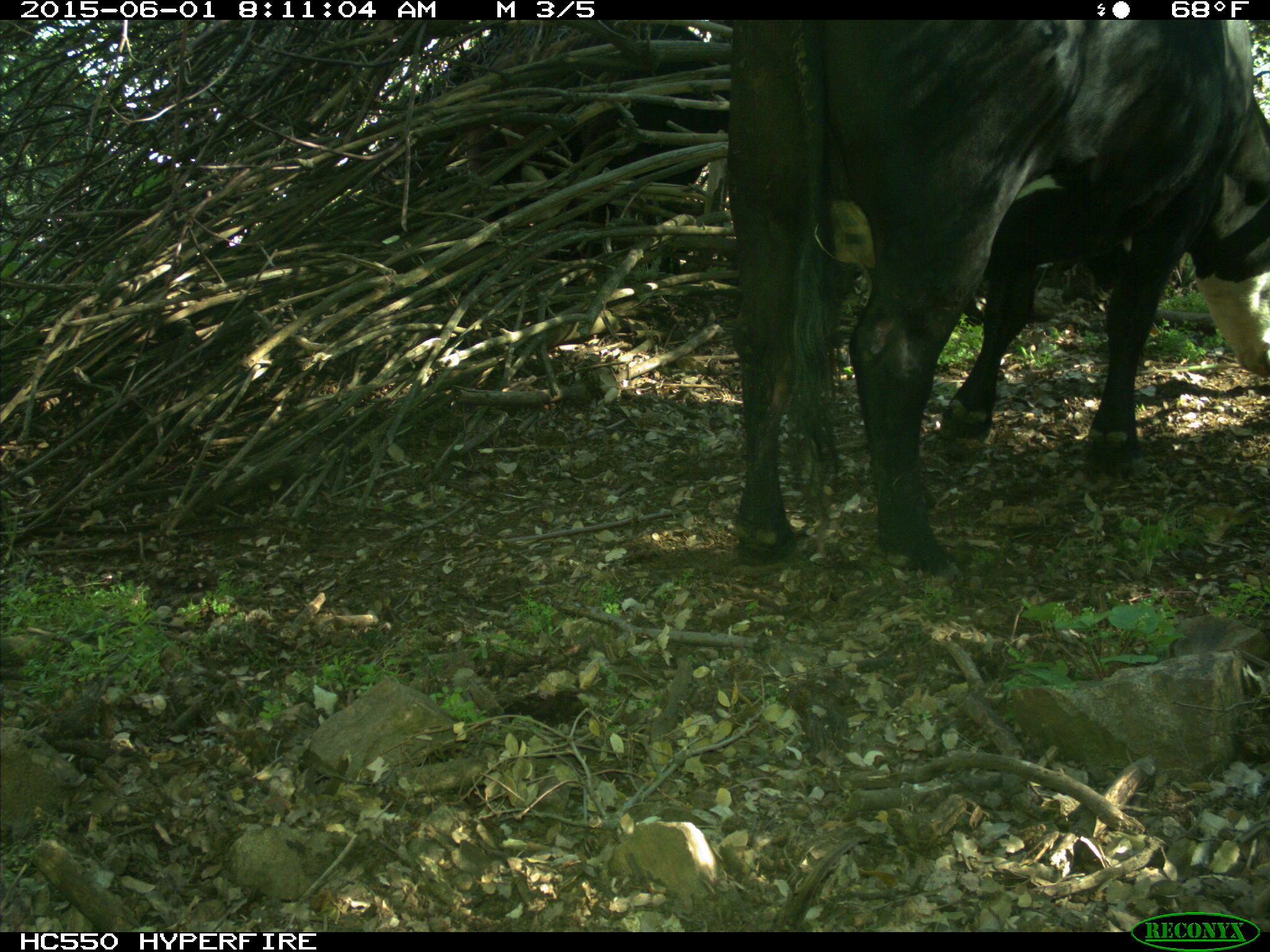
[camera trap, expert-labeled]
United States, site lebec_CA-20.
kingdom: Animalia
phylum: Chordata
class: Mammalia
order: Artiodactyla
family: Bovidae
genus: Bos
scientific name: Bos taurus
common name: domestic cow